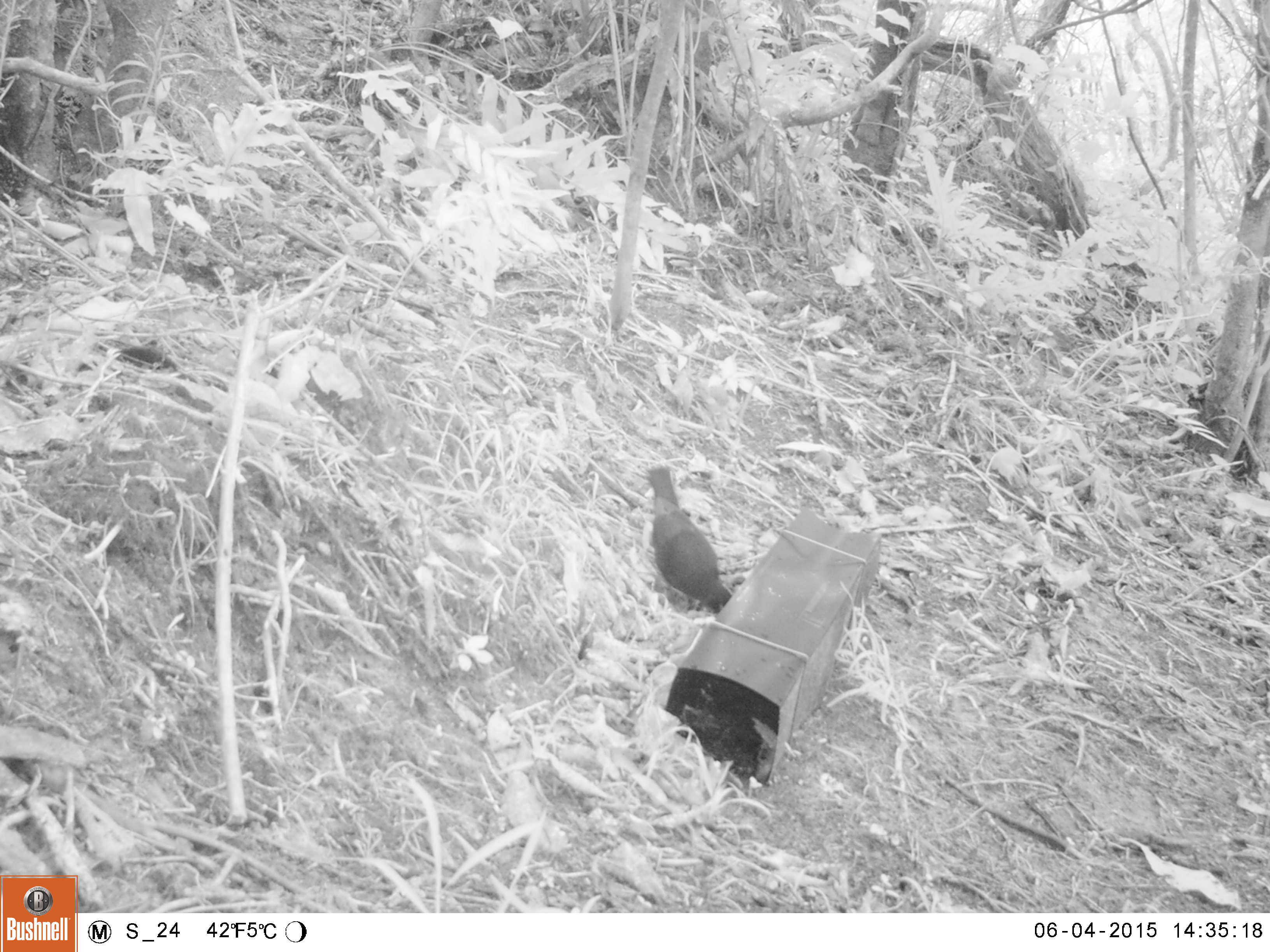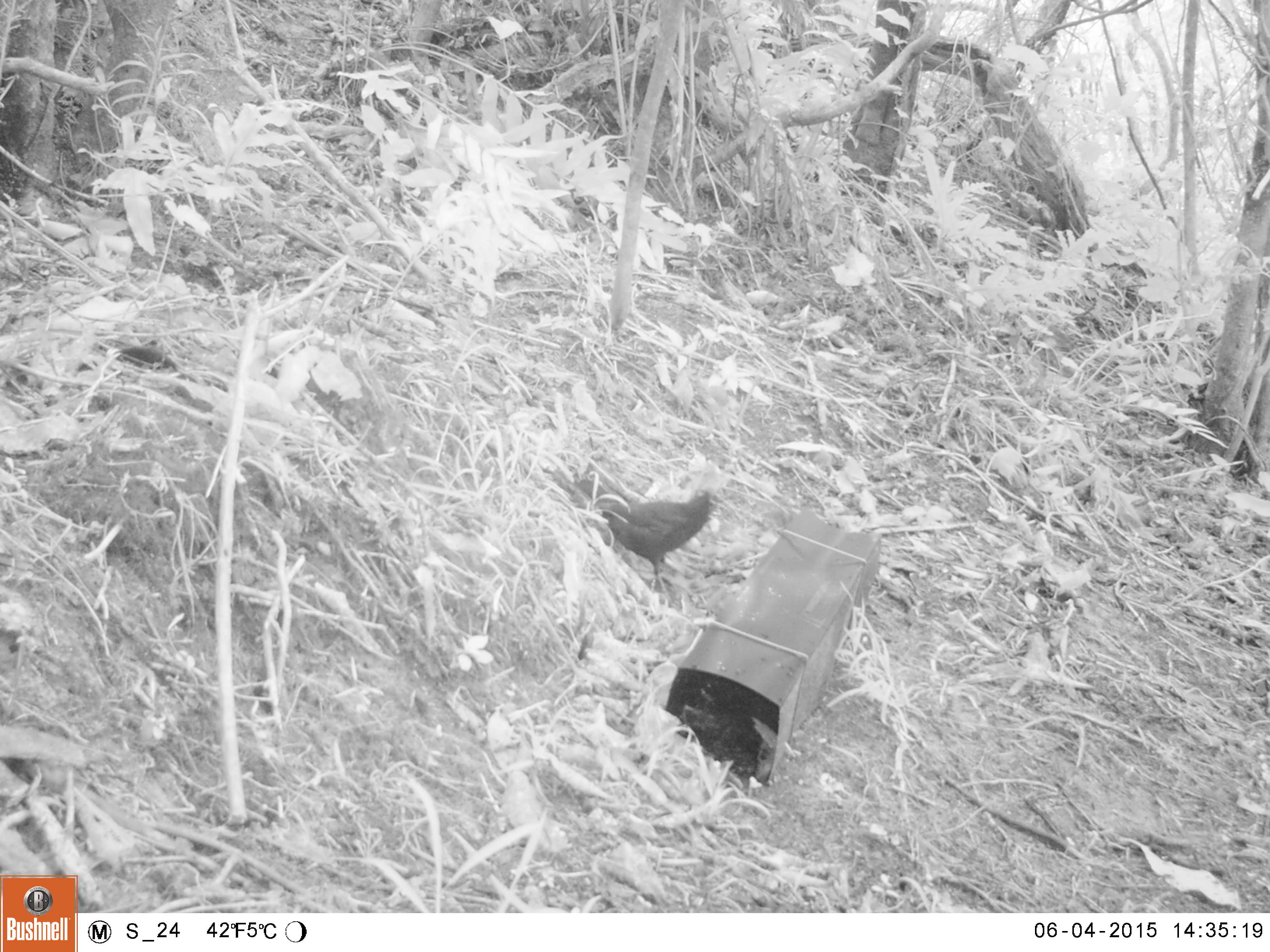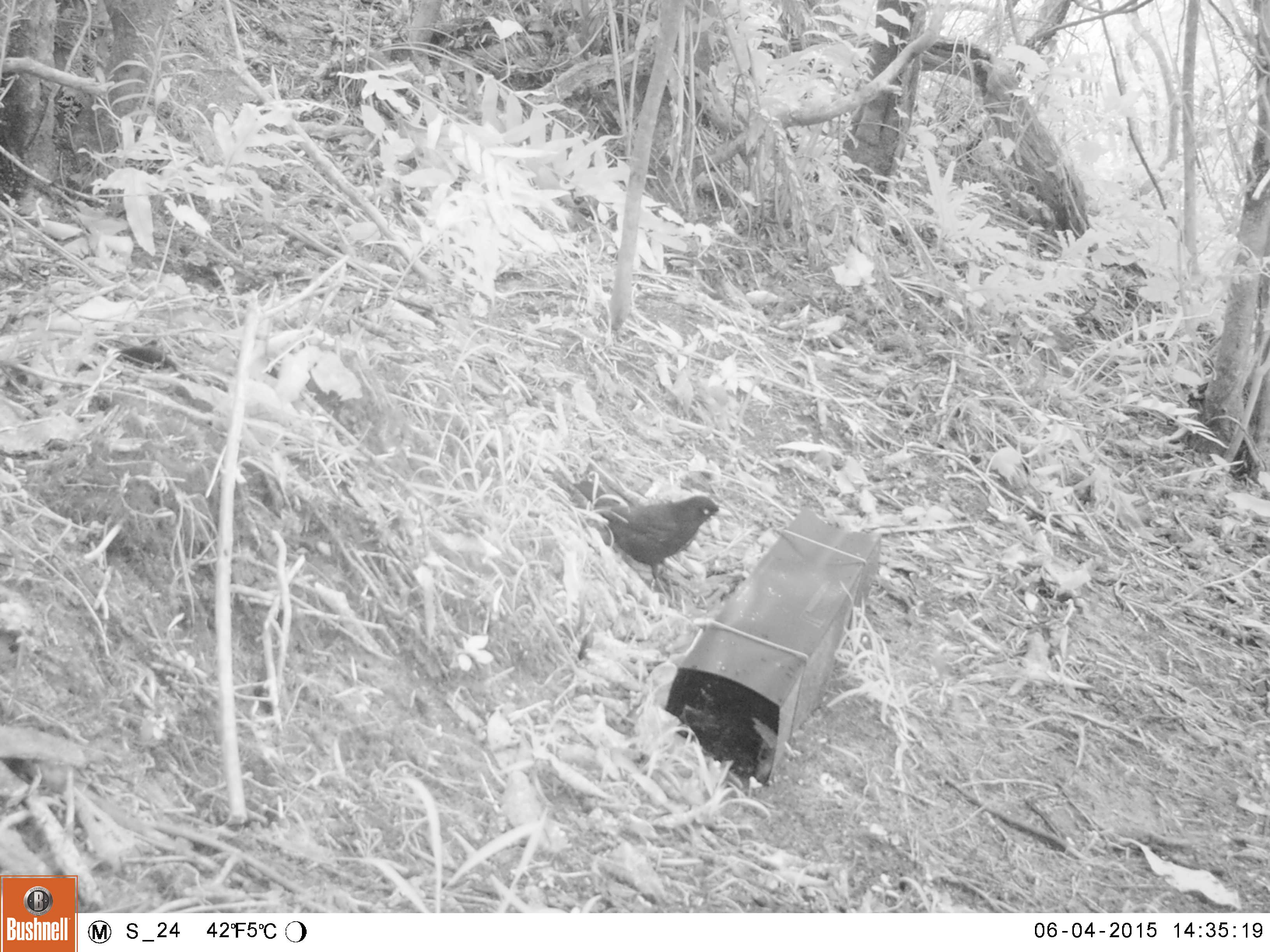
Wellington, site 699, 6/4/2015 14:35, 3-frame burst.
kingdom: Animalia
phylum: Chordata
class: Aves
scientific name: Aves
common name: bird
Bird (Aves).